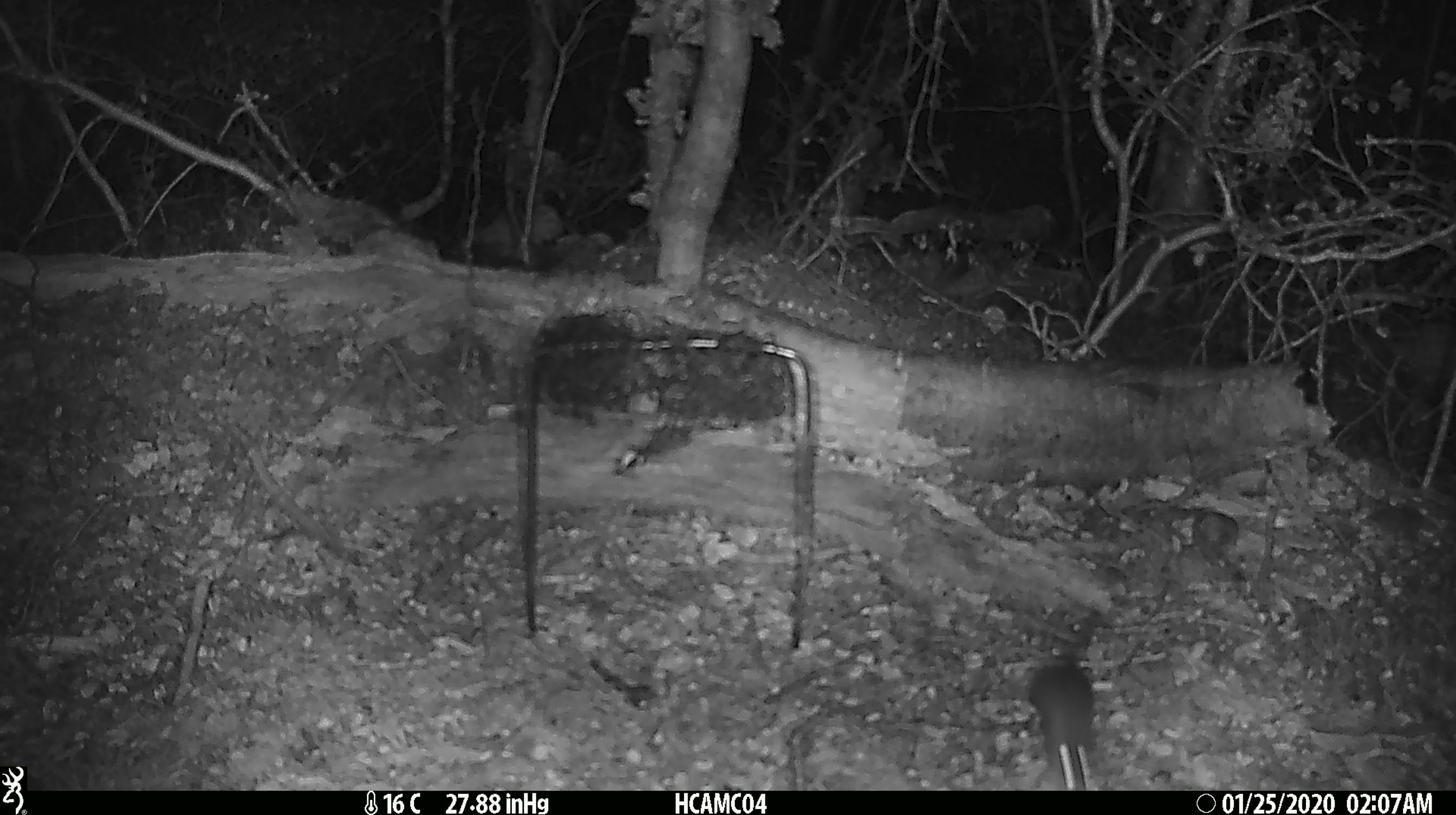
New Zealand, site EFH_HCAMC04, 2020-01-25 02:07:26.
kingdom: Animalia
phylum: Chordata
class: Mammalia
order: Rodentia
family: Muridae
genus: Mus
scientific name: Mus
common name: mouse